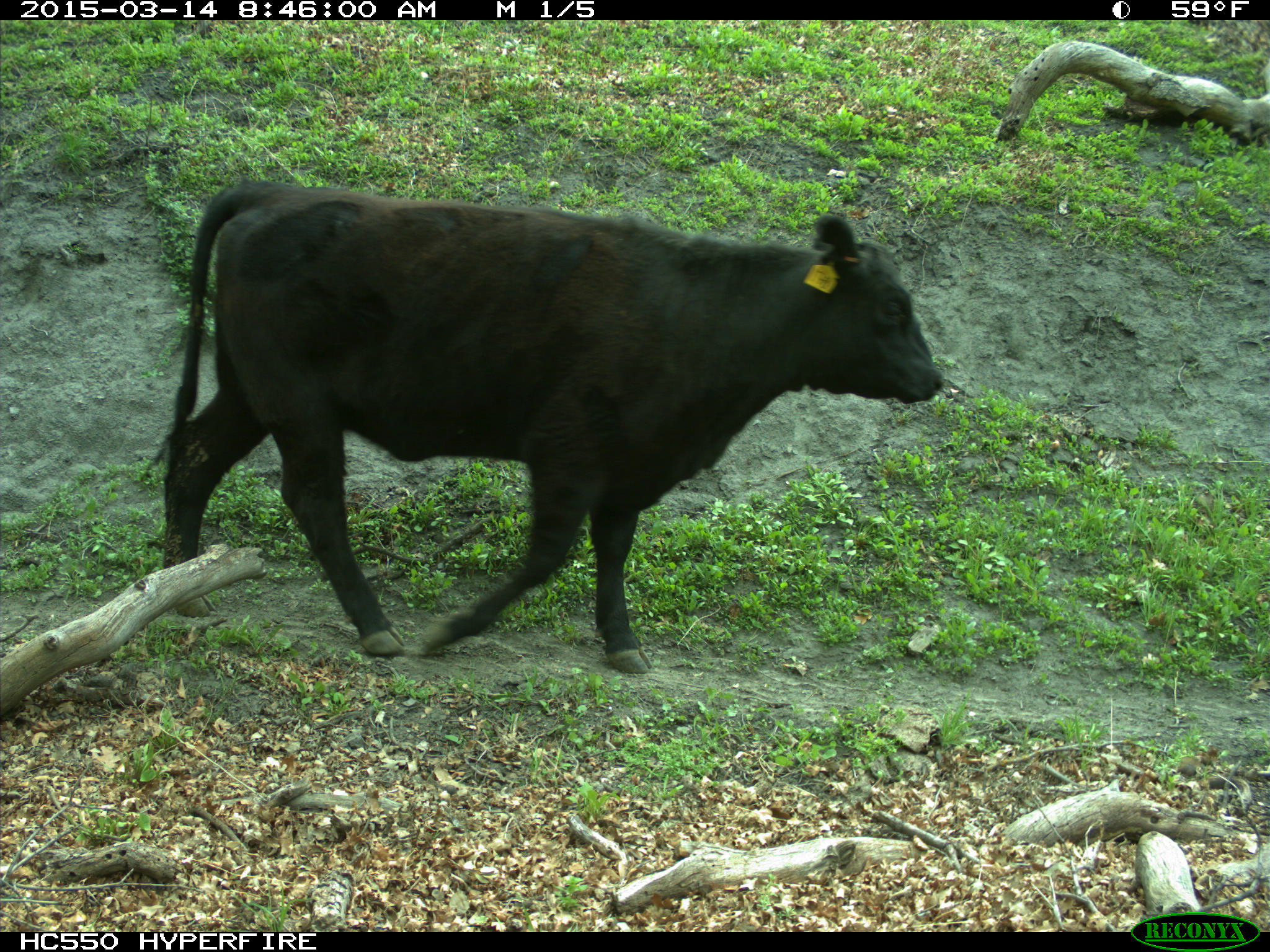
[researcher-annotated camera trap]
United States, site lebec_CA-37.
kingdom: Animalia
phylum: Chordata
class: Mammalia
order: Artiodactyla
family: Bovidae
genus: Bos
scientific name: Bos taurus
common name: domestic cow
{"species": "Bos taurus (domestic cow)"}